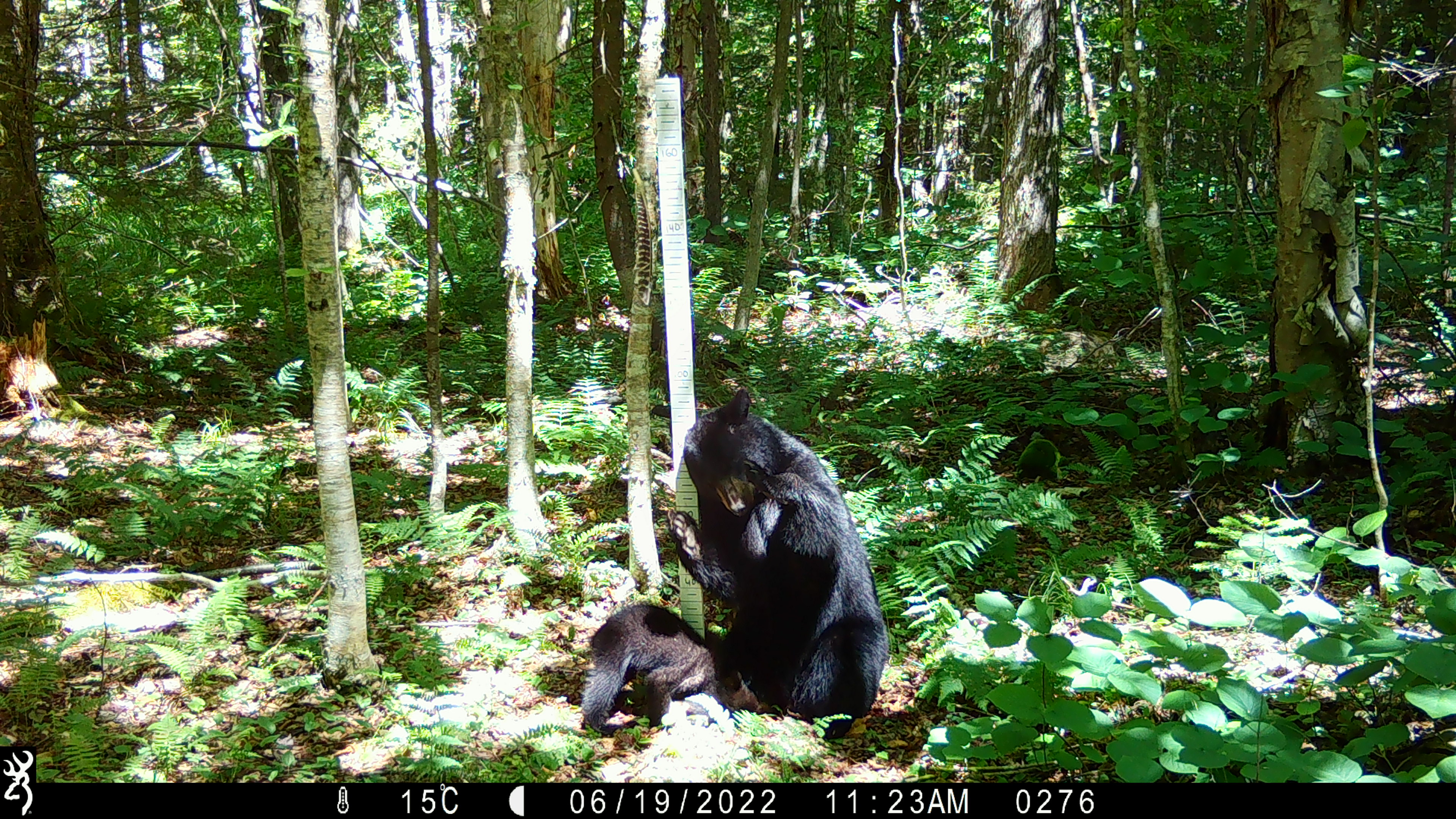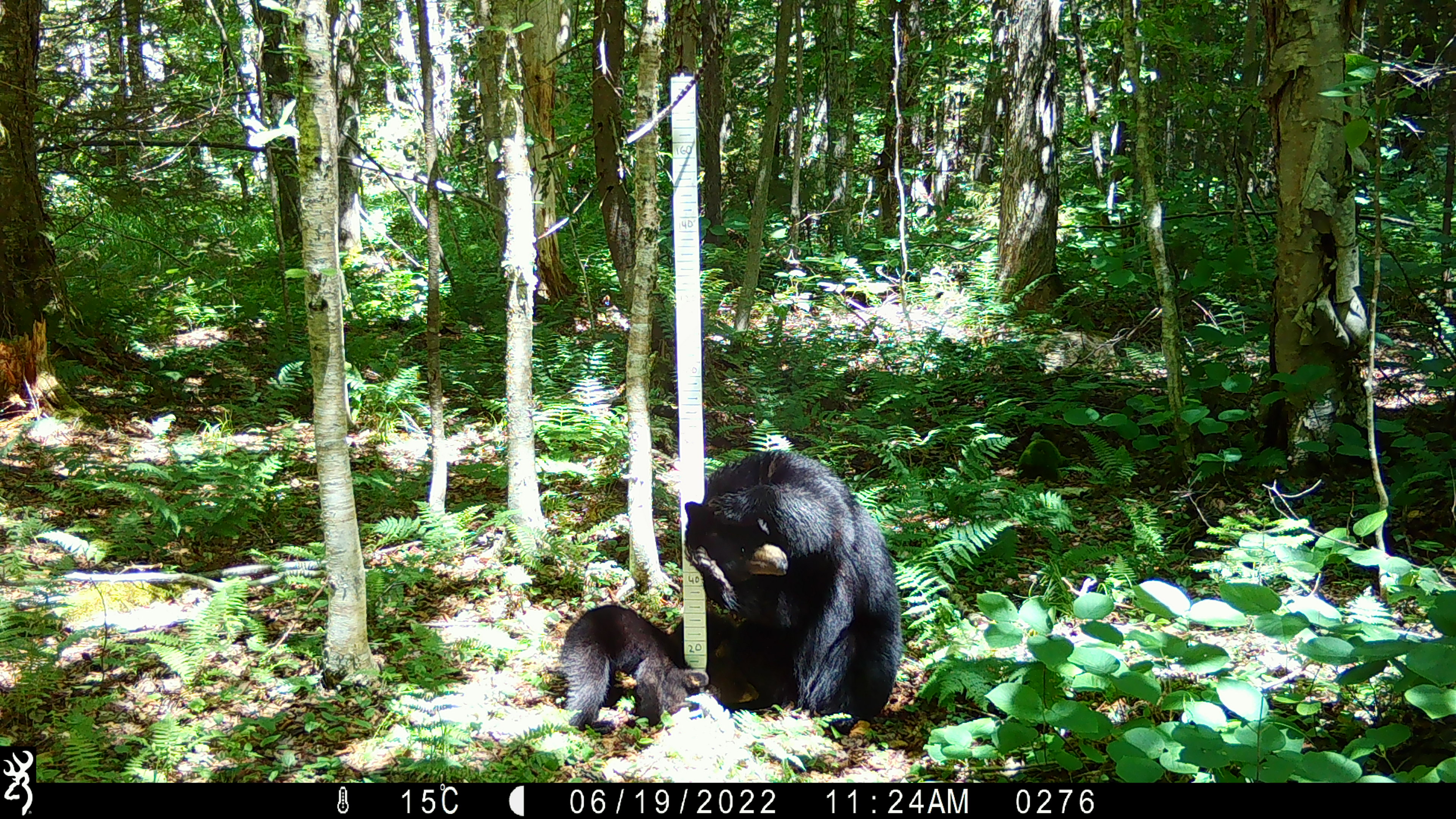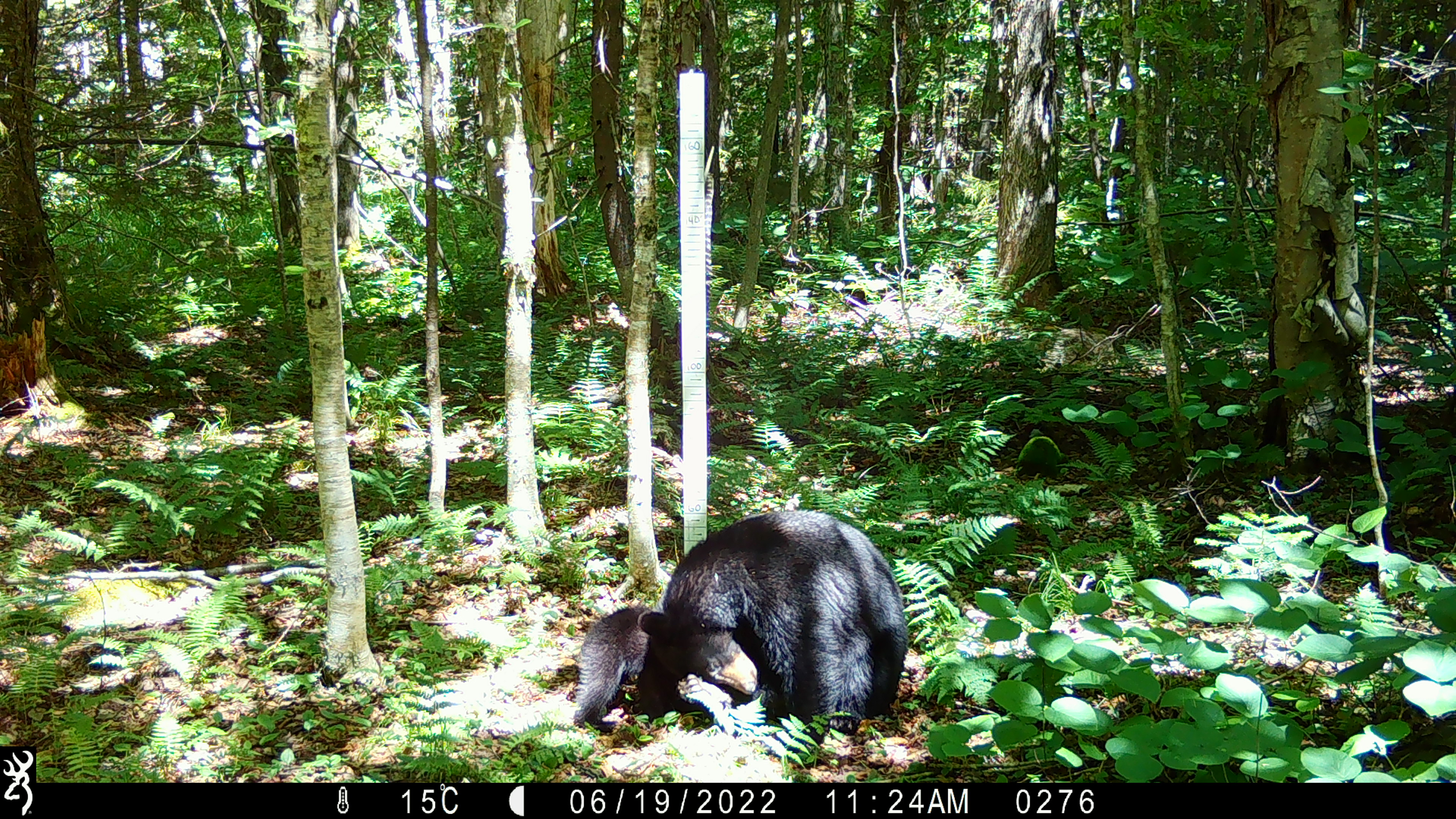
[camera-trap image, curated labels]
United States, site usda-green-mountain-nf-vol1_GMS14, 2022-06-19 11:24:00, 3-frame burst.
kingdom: Animalia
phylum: Chordata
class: Mammalia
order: Carnivora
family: Ursidae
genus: Ursus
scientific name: Ursus americanus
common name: black bear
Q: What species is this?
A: Black bear (Ursus americanus).